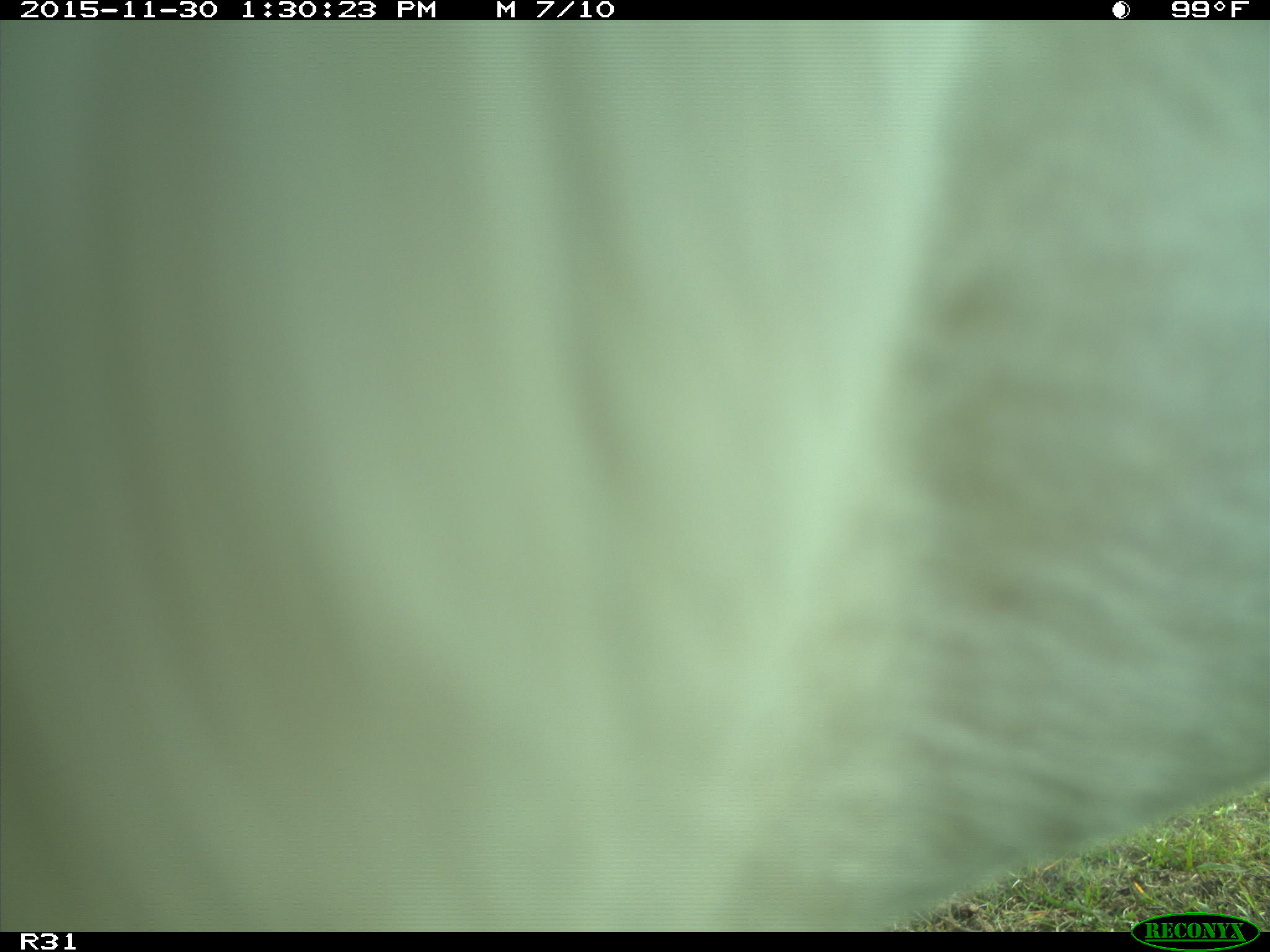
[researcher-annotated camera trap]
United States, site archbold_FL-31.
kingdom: Animalia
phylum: Chordata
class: Mammalia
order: Artiodactyla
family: Bovidae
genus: Bos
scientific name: Bos taurus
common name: domestic cow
Bos taurus (domestic cow).